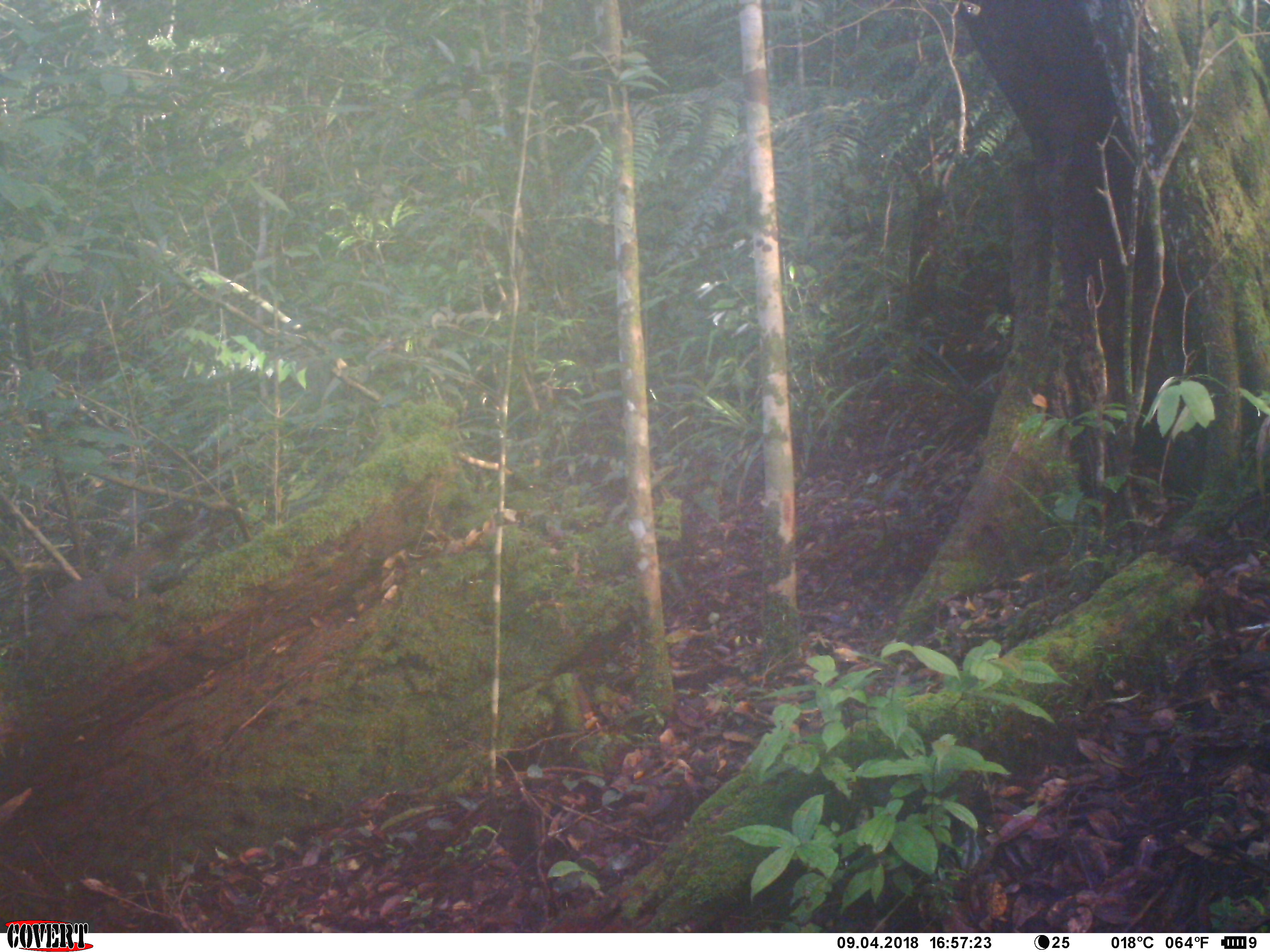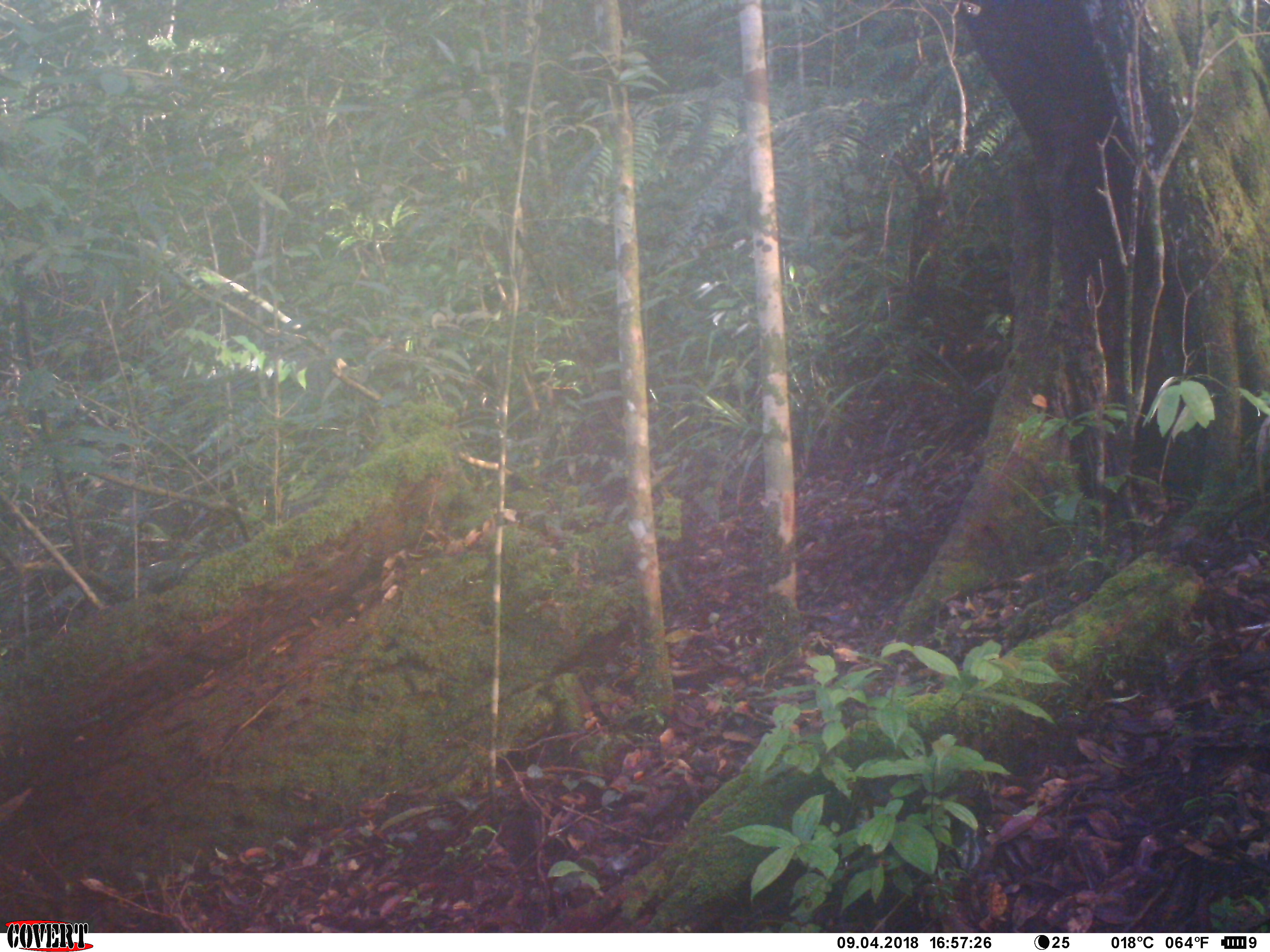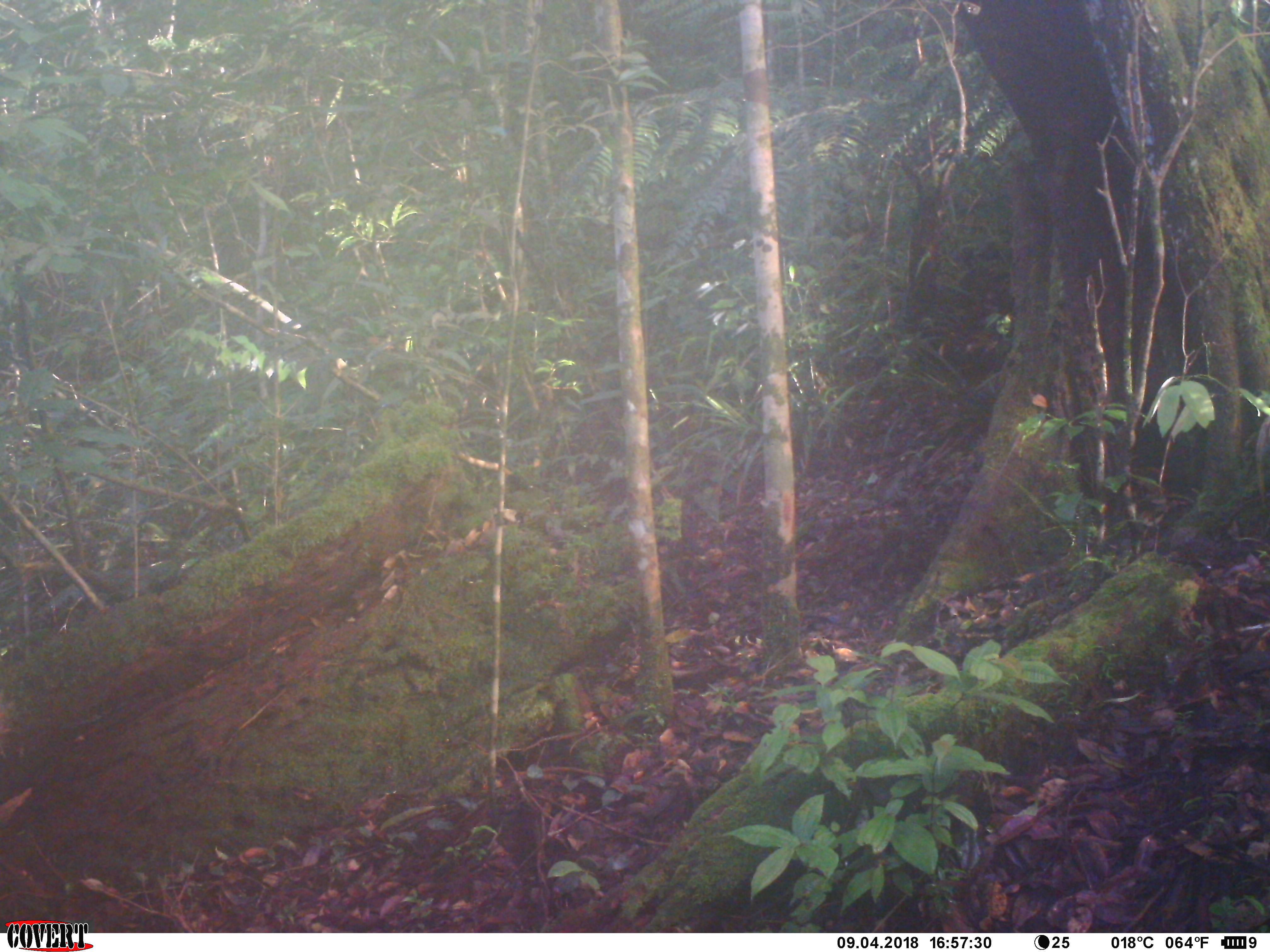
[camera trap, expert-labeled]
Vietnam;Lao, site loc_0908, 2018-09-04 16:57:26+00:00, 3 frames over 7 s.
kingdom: Animalia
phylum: Chordata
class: Mammalia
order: Rodentia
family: Sciuridae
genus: Sciurus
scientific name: Sciurus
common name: squirrel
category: unidentified squirrel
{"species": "unidentified squirrel (squirrel) (Sciurus)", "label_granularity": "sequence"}